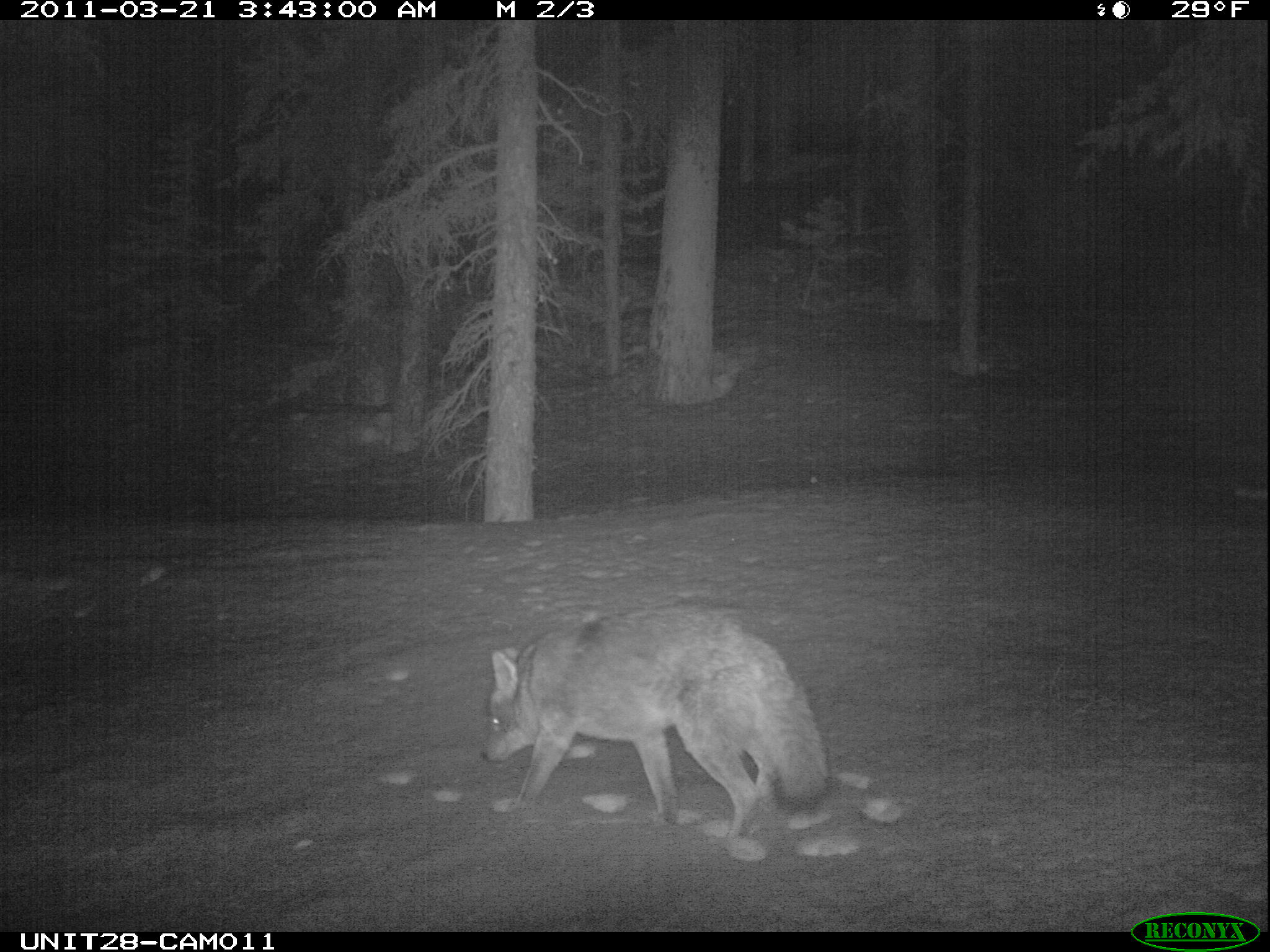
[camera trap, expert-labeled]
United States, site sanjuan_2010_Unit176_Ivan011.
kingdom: Animalia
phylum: Chordata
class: Mammalia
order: Carnivora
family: Canidae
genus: Canis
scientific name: Canis latrans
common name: coyote